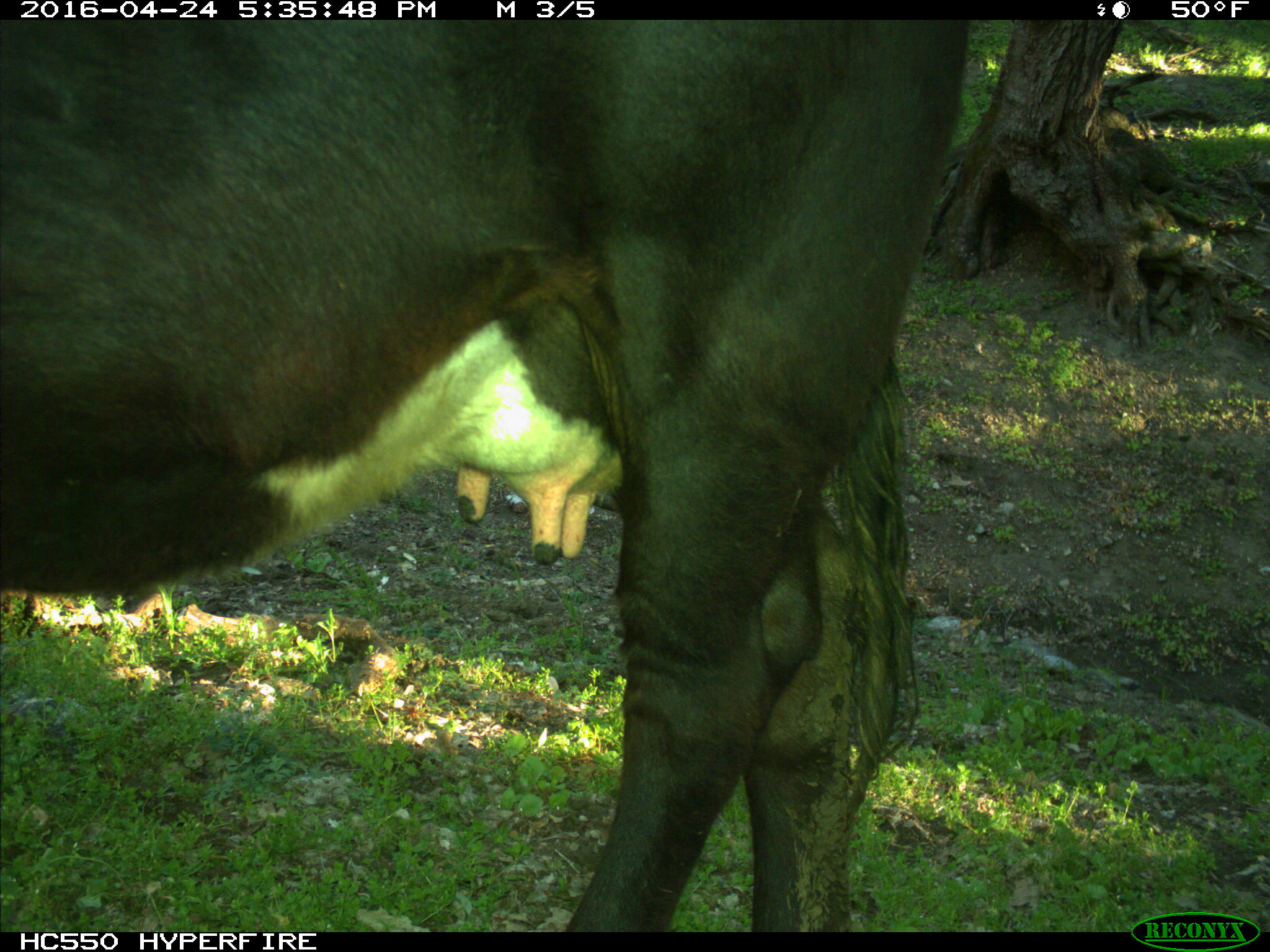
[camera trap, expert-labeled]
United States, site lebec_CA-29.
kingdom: Animalia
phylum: Chordata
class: Mammalia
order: Artiodactyla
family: Bovidae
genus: Bos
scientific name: Bos taurus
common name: domestic cow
Bos taurus (domestic cow).